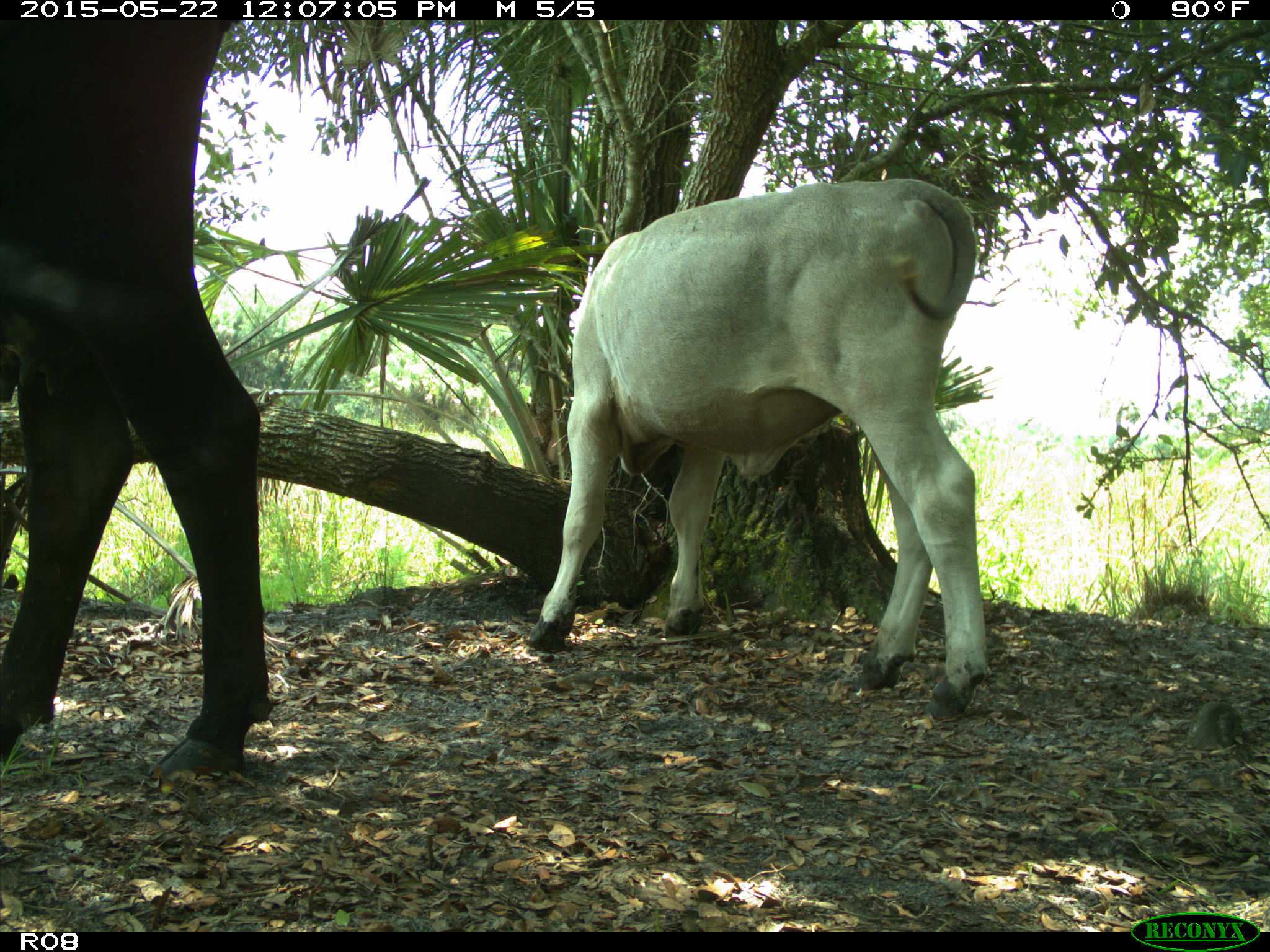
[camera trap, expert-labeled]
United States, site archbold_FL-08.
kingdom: Animalia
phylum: Chordata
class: Mammalia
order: Artiodactyla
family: Bovidae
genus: Bos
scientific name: Bos taurus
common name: domestic cow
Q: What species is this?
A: Bos taurus (domestic cow).